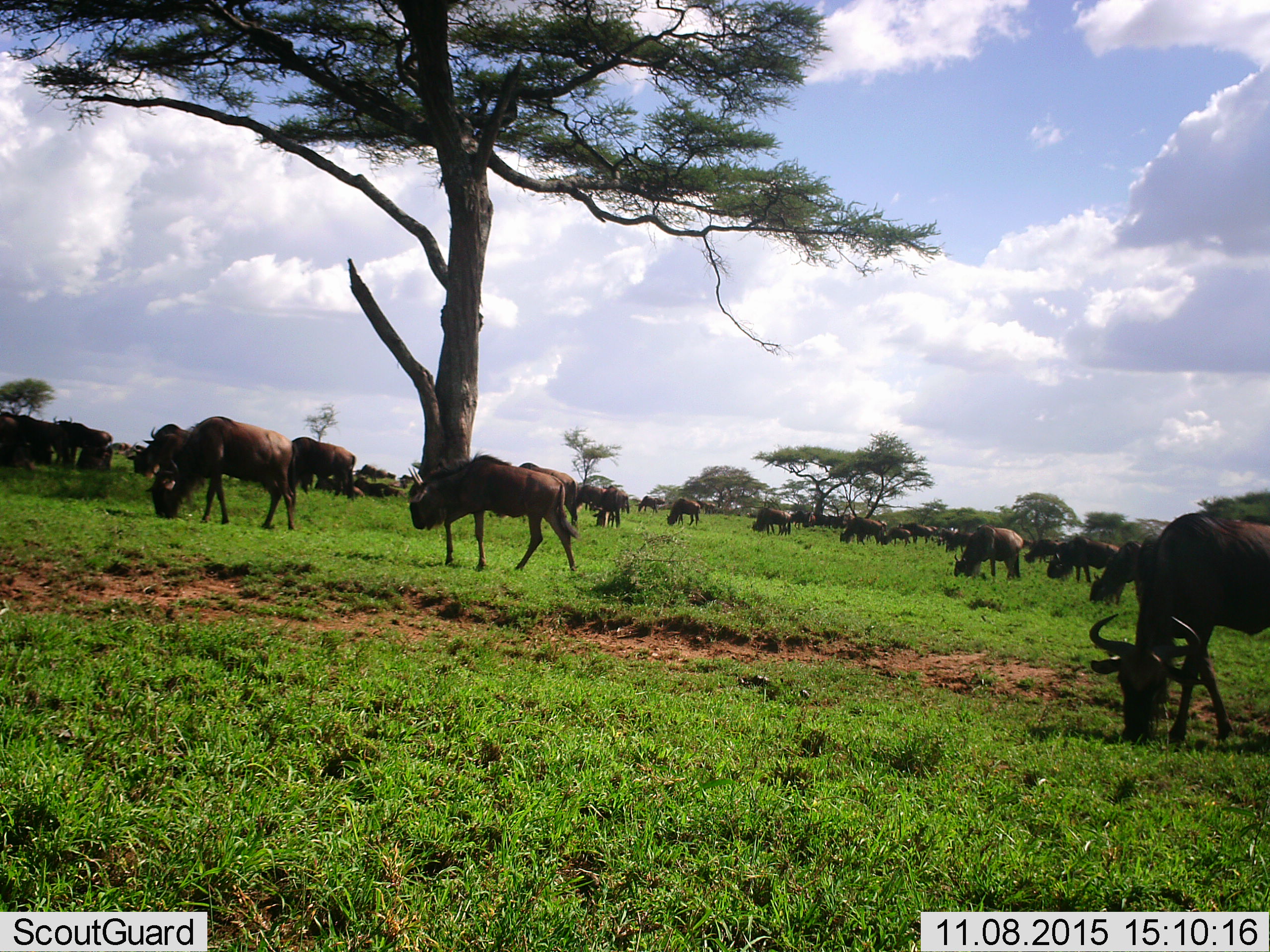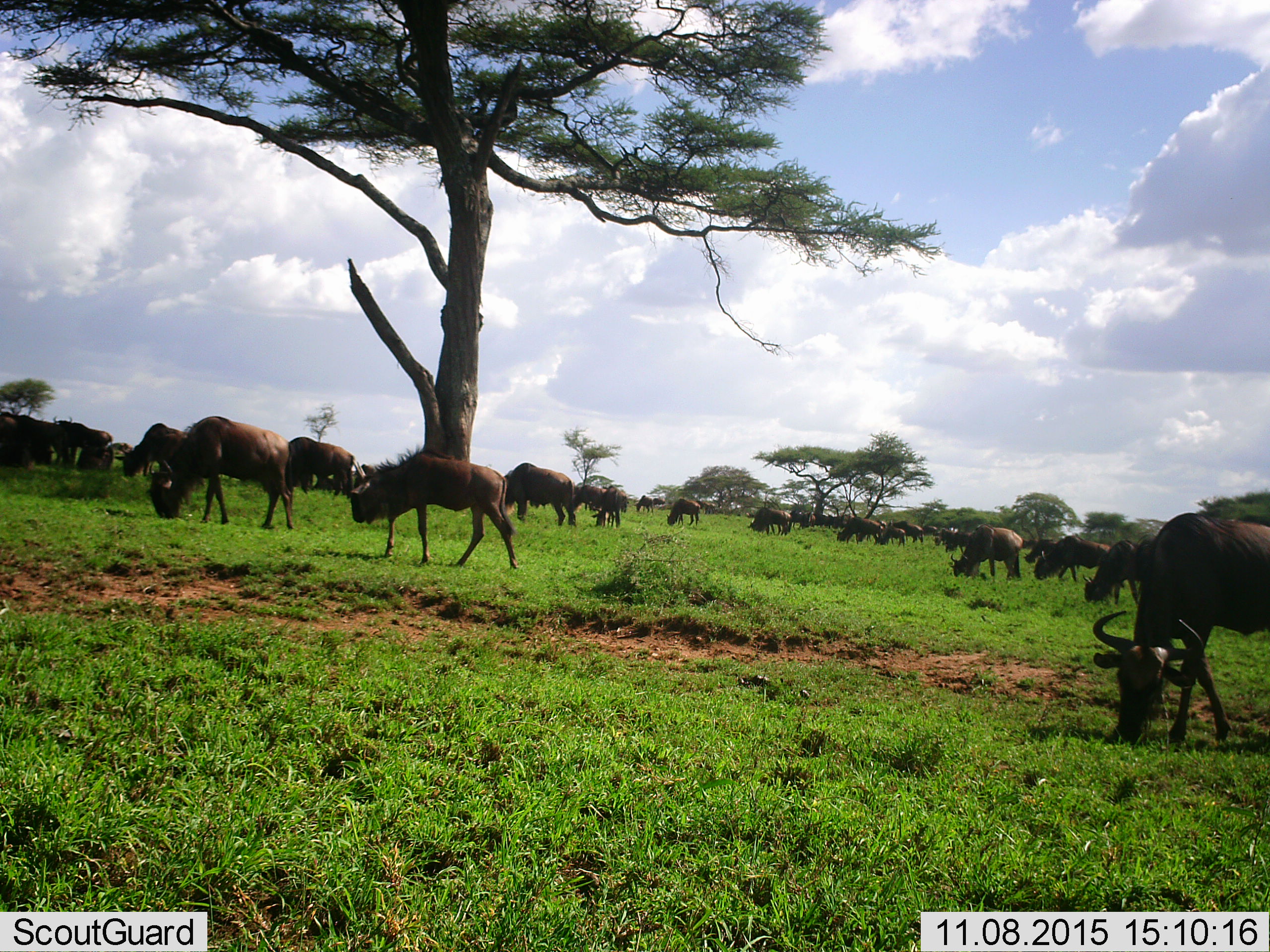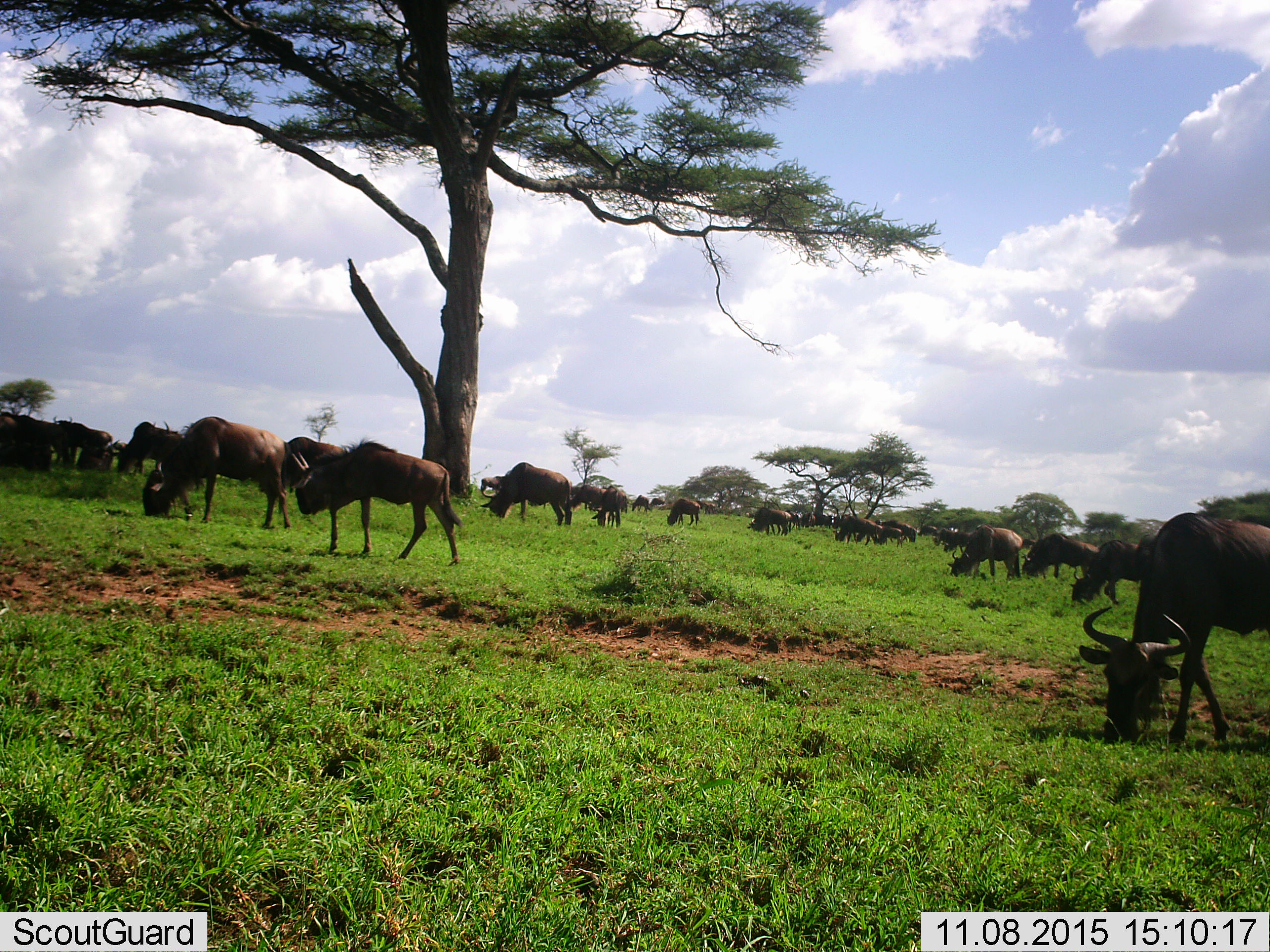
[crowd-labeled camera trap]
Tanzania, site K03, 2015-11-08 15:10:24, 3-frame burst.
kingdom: Animalia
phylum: Chordata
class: Mammalia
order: Artiodactyla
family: Bovidae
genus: Connochaetes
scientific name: Connochaetes taurinus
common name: blue wildebeest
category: wildebeest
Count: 11-50.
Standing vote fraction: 75%.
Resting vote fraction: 12%.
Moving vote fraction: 88%.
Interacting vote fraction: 0%.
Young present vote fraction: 0%.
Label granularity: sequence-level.